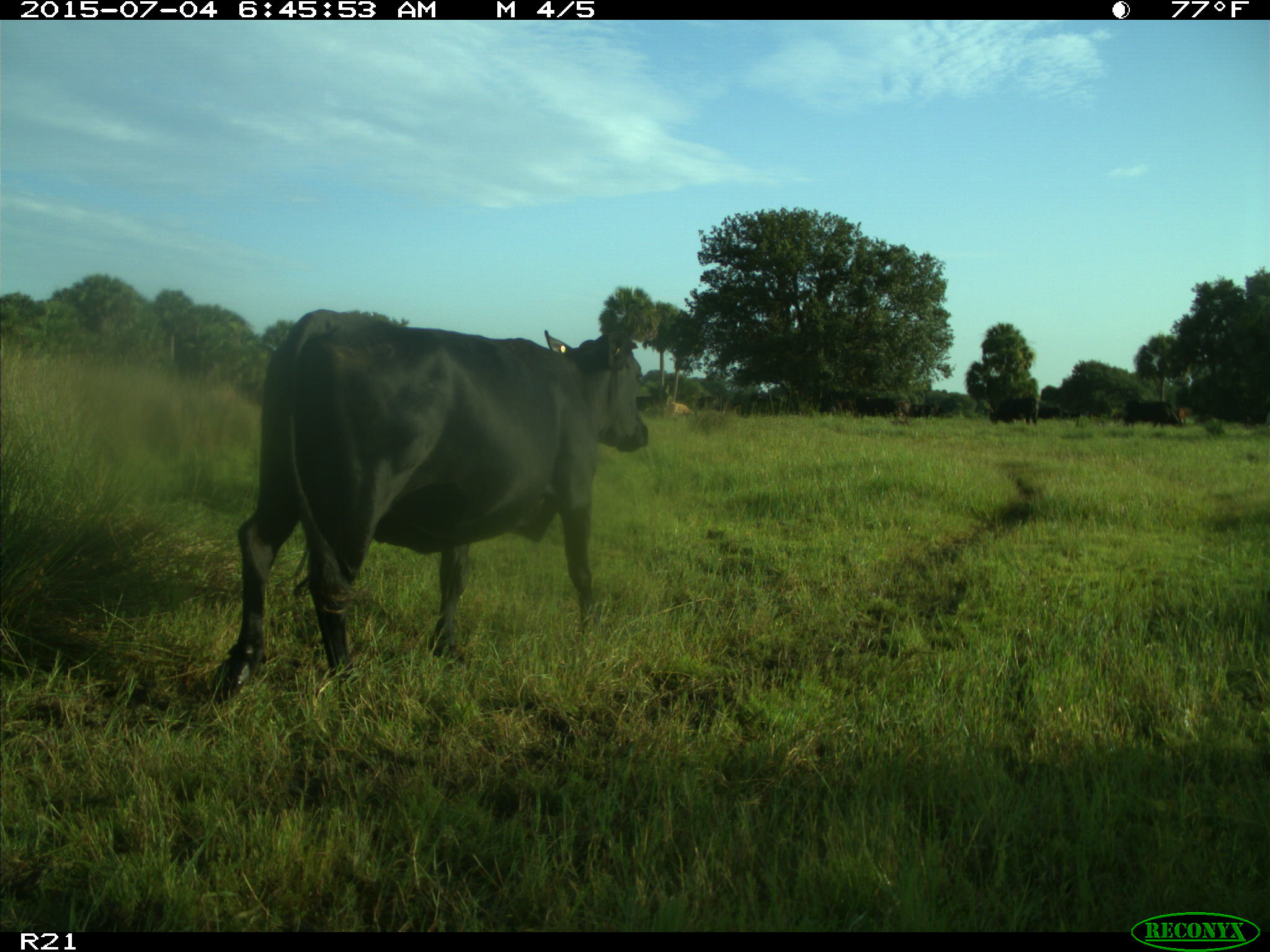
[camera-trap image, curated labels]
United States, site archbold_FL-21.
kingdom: Animalia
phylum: Chordata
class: Mammalia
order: Artiodactyla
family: Bovidae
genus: Bos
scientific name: Bos taurus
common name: domestic cow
Bos taurus (domestic cow).